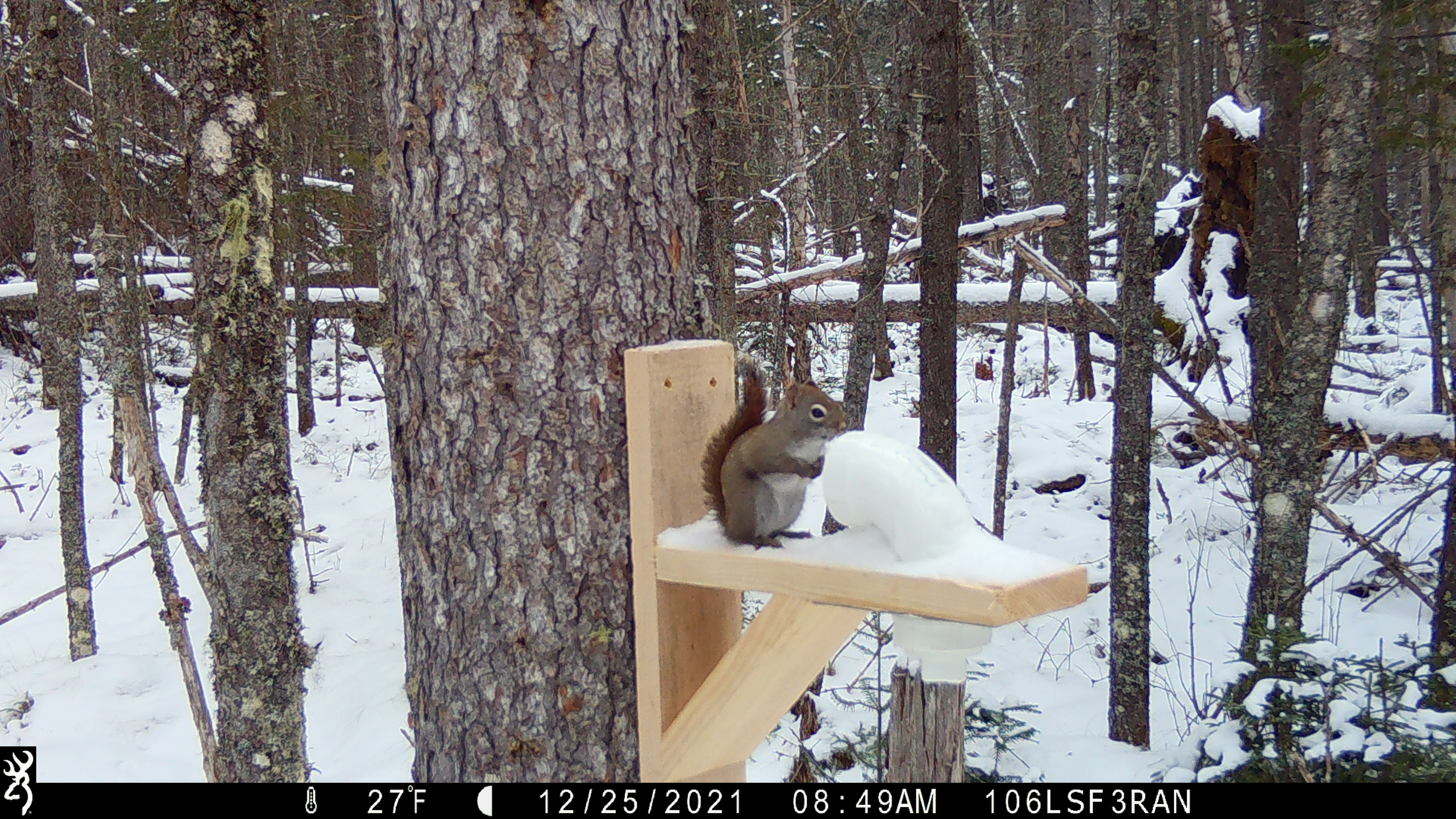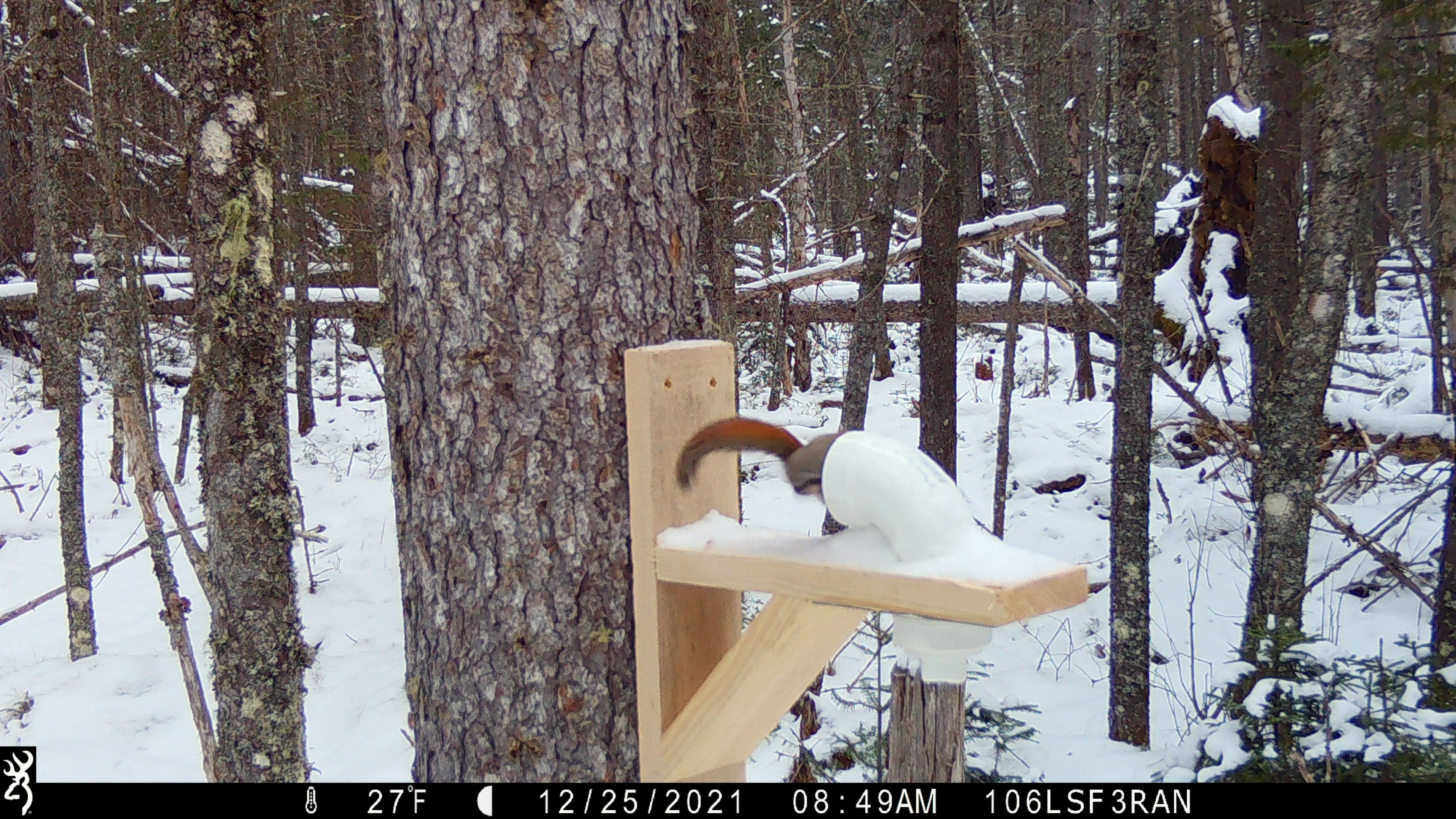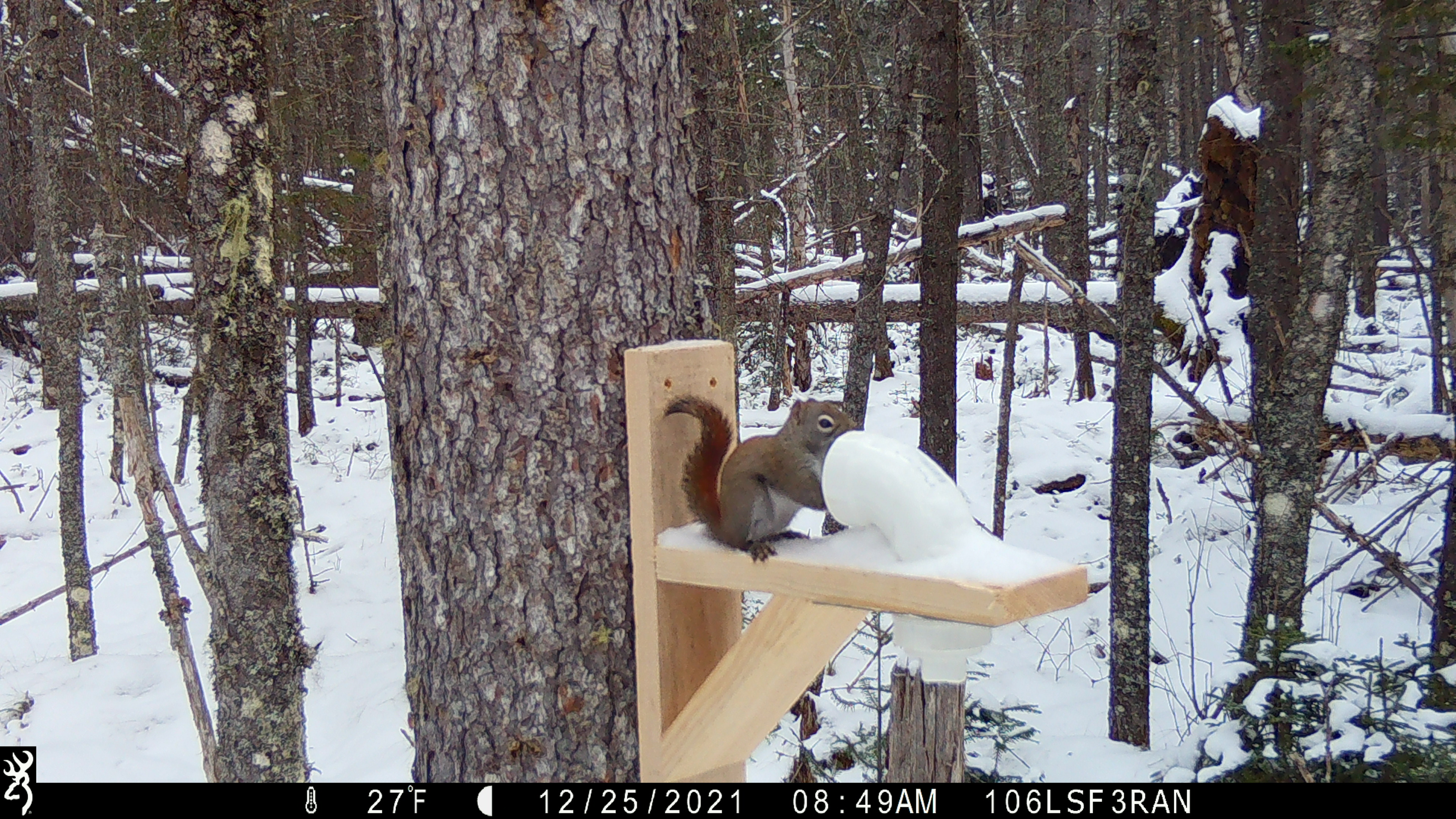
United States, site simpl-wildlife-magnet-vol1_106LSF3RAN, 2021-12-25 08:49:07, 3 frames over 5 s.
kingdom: Animalia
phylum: Chordata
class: Mammalia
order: Rodentia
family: Sciuridae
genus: Tamiasciurus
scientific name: Tamiasciurus hudsonicus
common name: red squirrel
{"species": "red squirrel (Tamiasciurus hudsonicus)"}